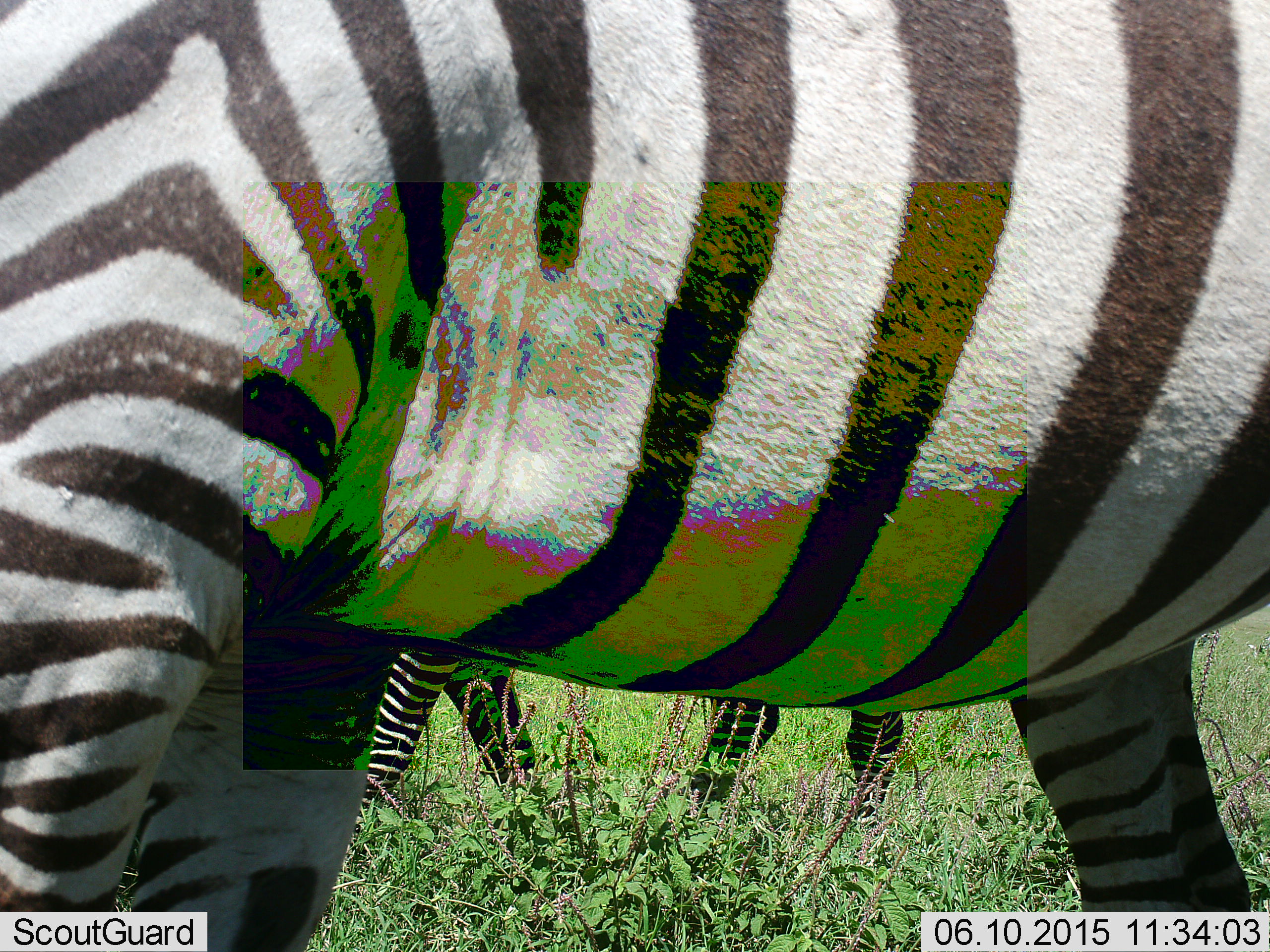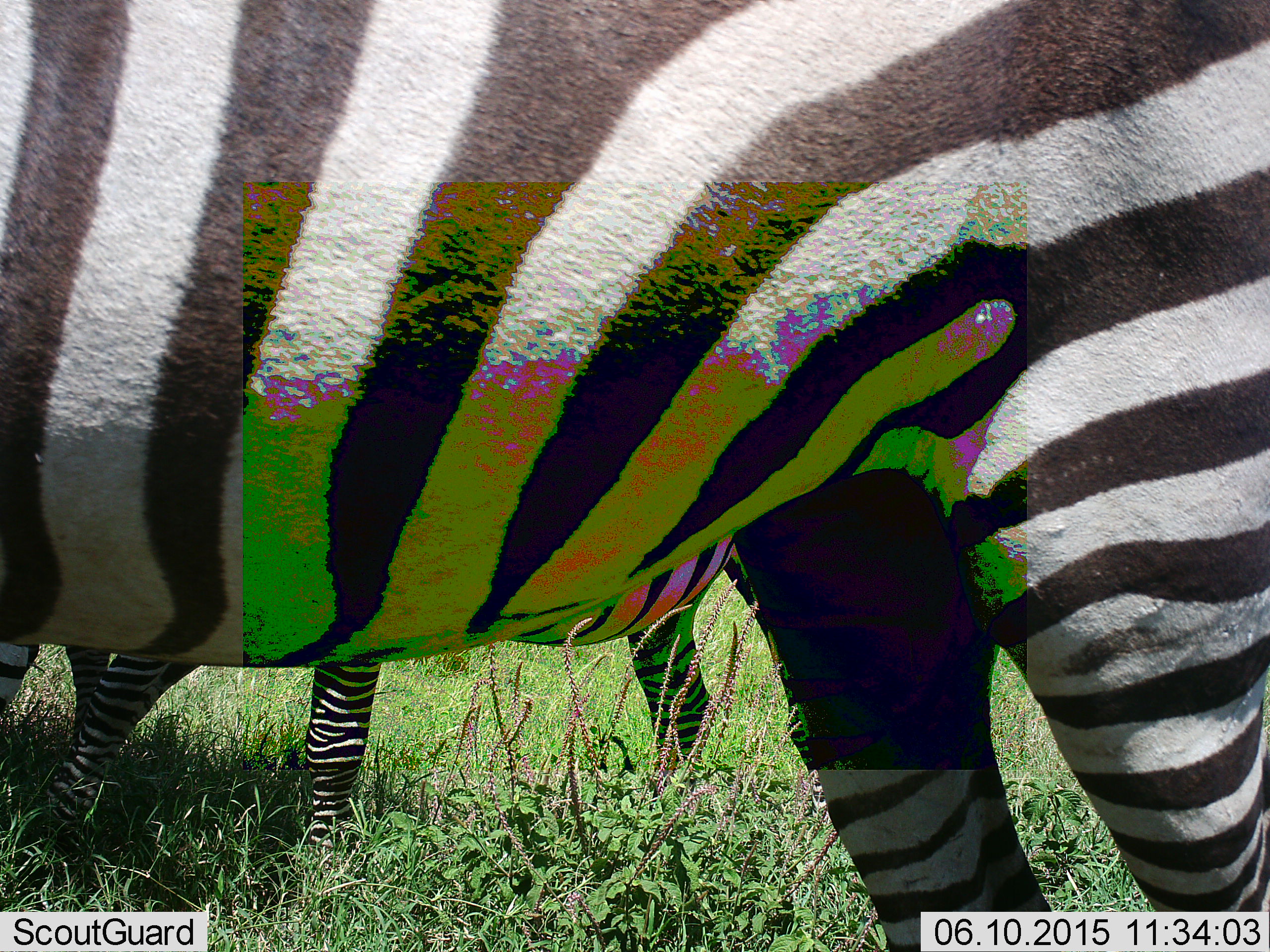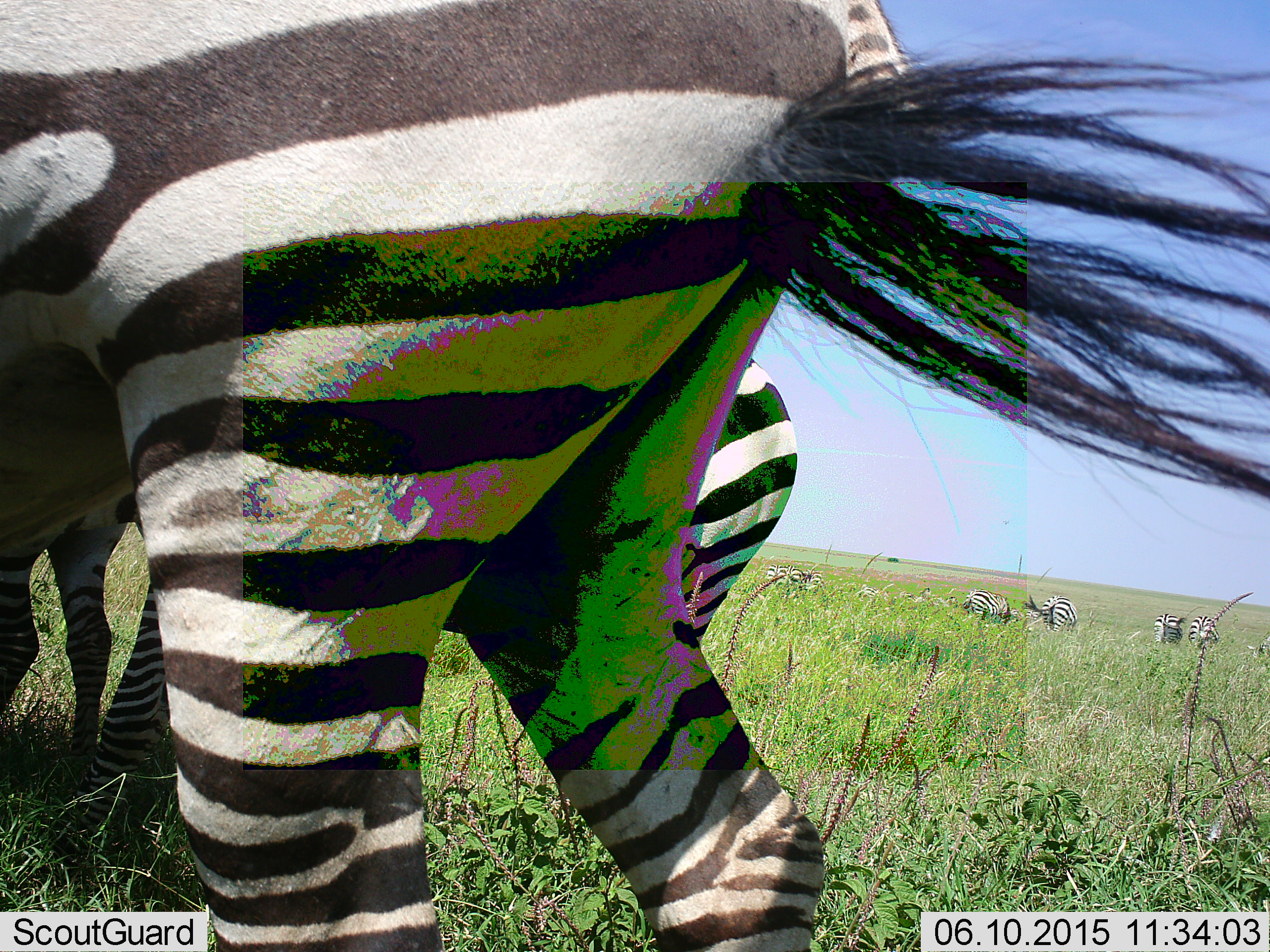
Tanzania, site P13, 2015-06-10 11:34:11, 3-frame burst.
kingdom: Animalia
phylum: Chordata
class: Mammalia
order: Perissodactyla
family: Equidae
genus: Equus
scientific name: Equus quagga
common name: plains zebra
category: zebra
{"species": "zebra (plains zebra) (Equus quagga)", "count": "6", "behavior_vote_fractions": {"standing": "80%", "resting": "10%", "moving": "60%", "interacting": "10%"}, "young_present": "10%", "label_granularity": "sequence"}